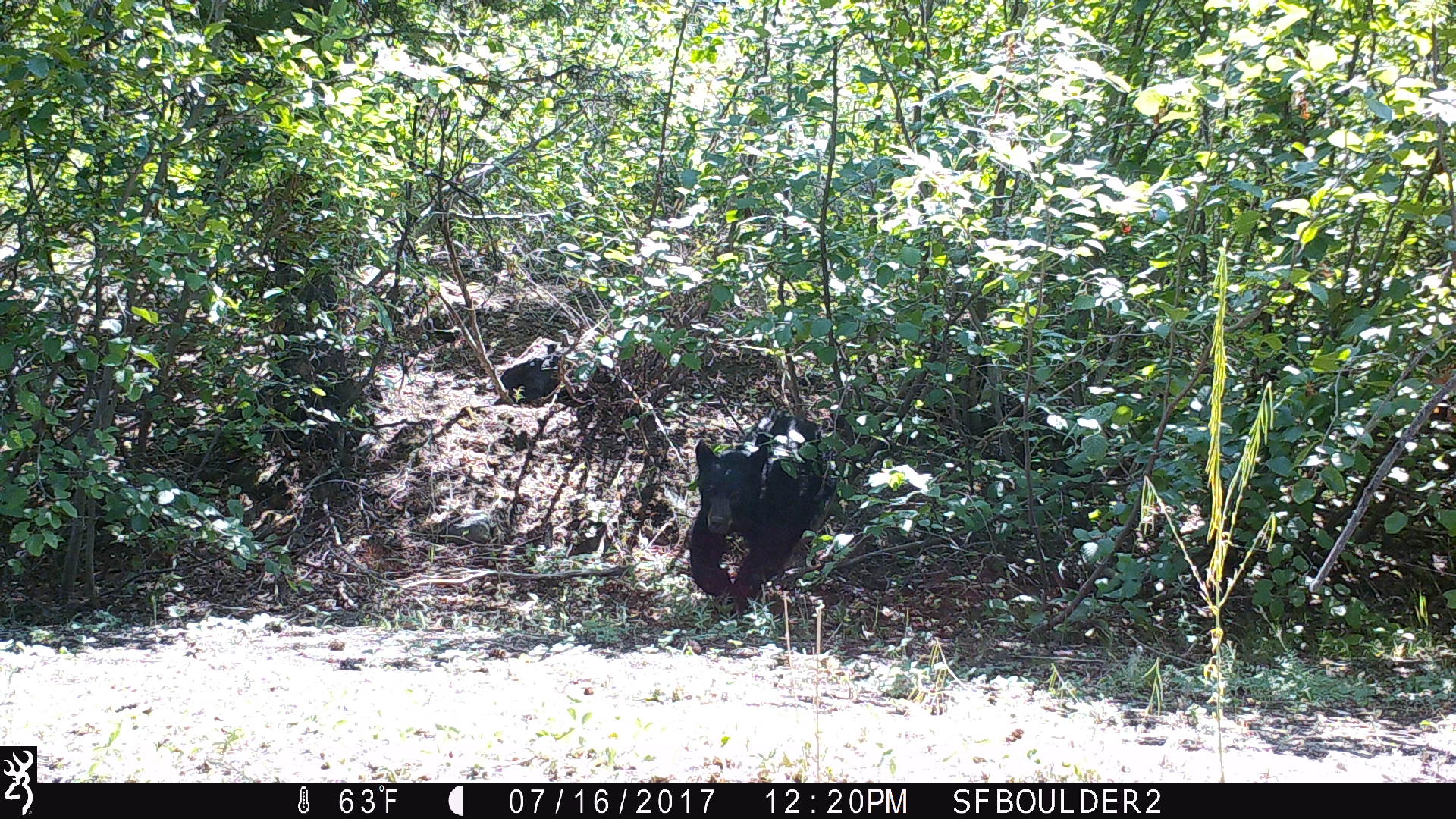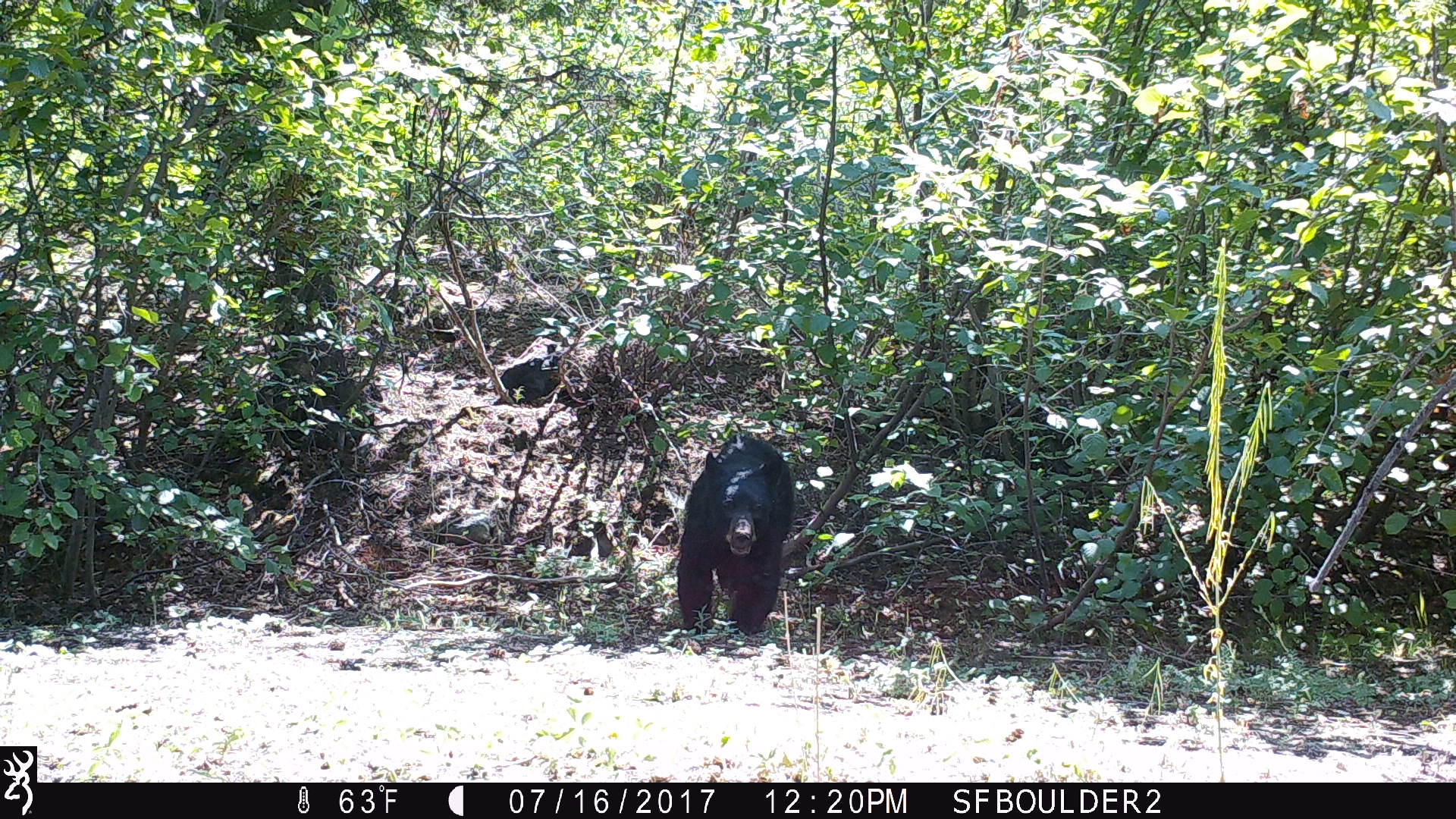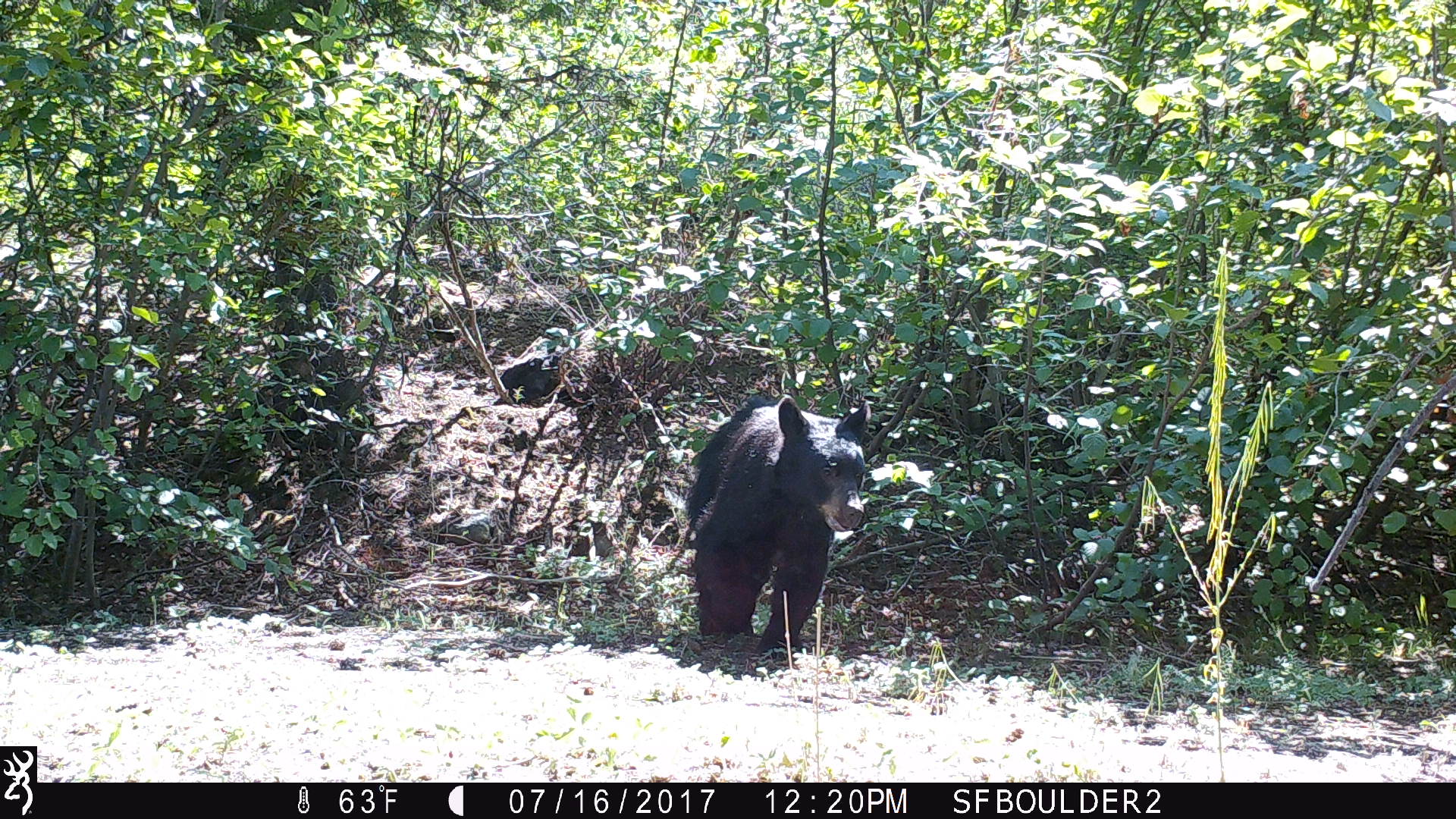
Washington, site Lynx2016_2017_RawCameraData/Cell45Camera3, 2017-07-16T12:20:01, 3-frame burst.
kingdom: Animalia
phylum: Chordata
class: Mammalia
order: Carnivora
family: Ursidae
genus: Ursus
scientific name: Ursus americanus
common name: american black bear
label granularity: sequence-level